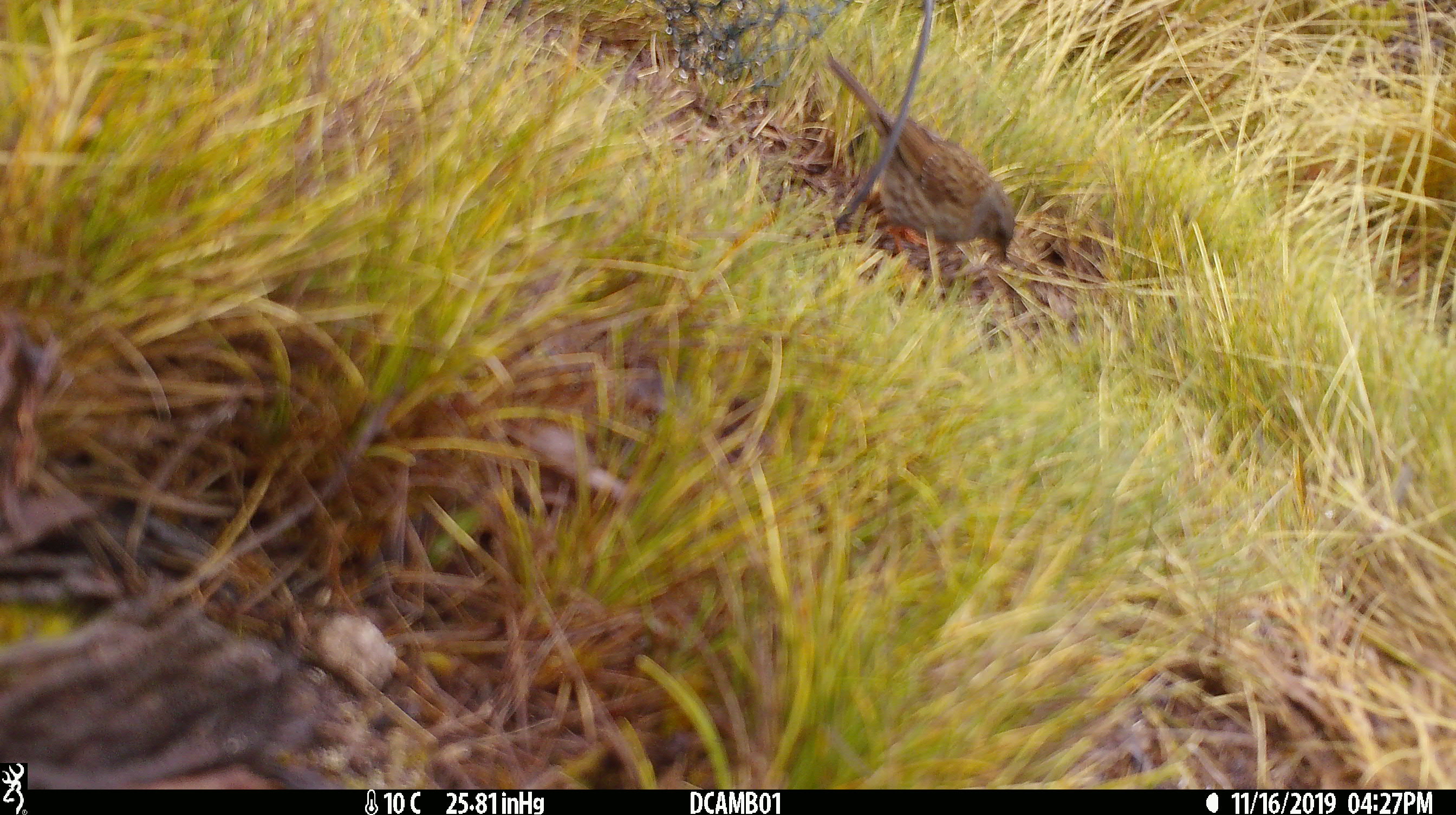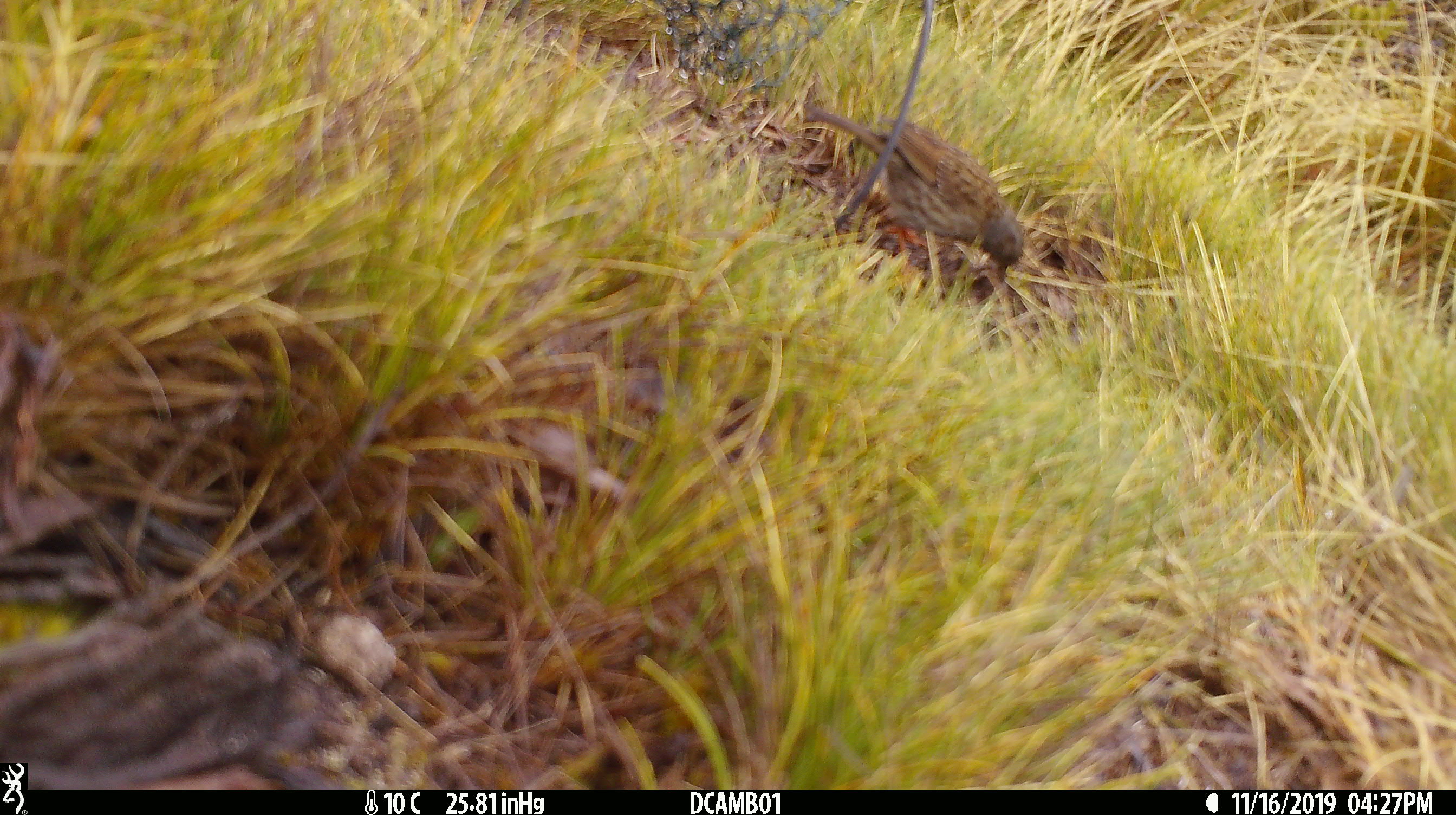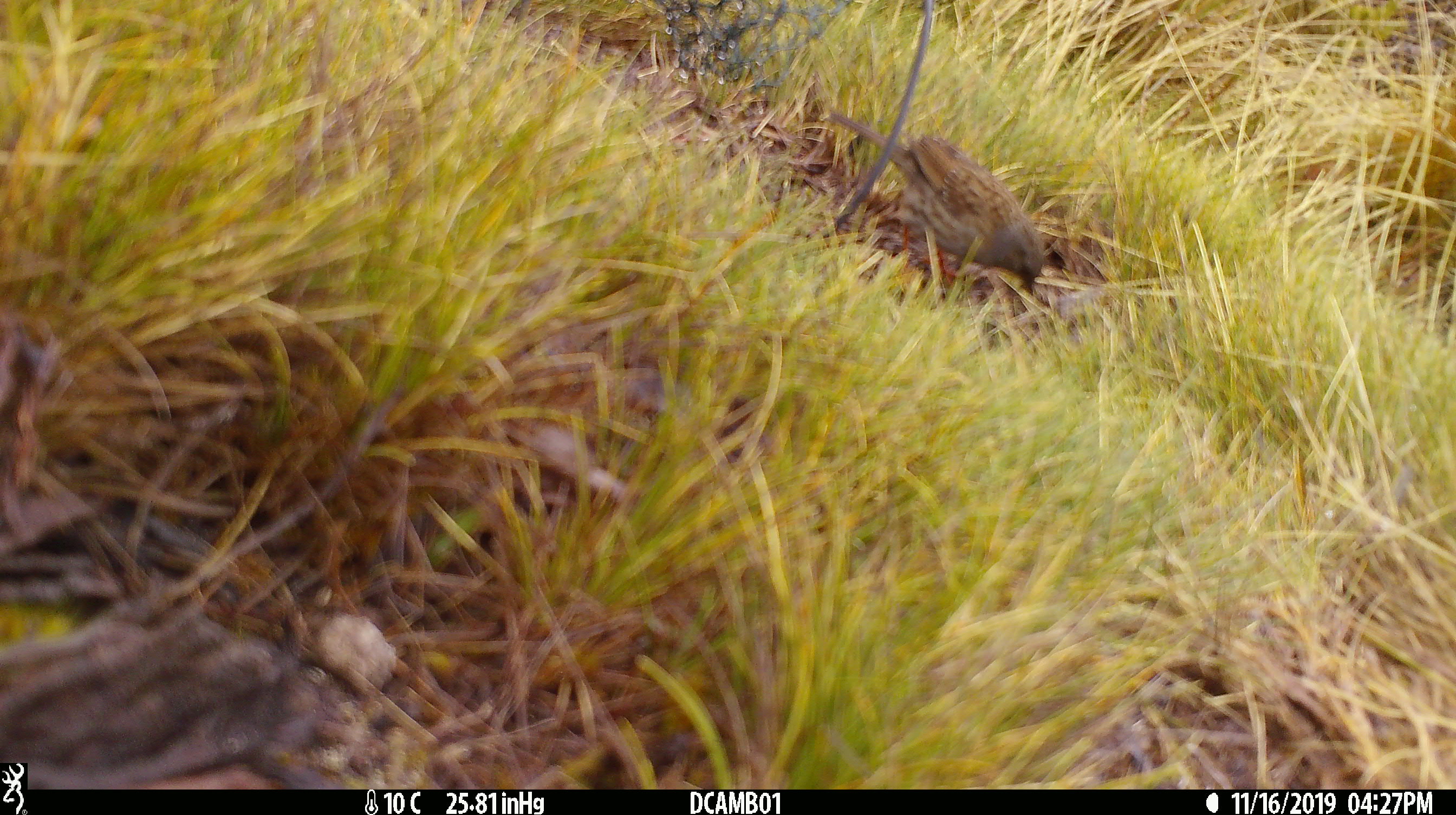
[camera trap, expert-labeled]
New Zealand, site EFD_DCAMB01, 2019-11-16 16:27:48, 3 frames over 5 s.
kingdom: Animalia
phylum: Chordata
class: Aves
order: Passeriformes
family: Prunellidae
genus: Prunella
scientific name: Prunella modularis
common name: dunnock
Dunnock (Prunella modularis).